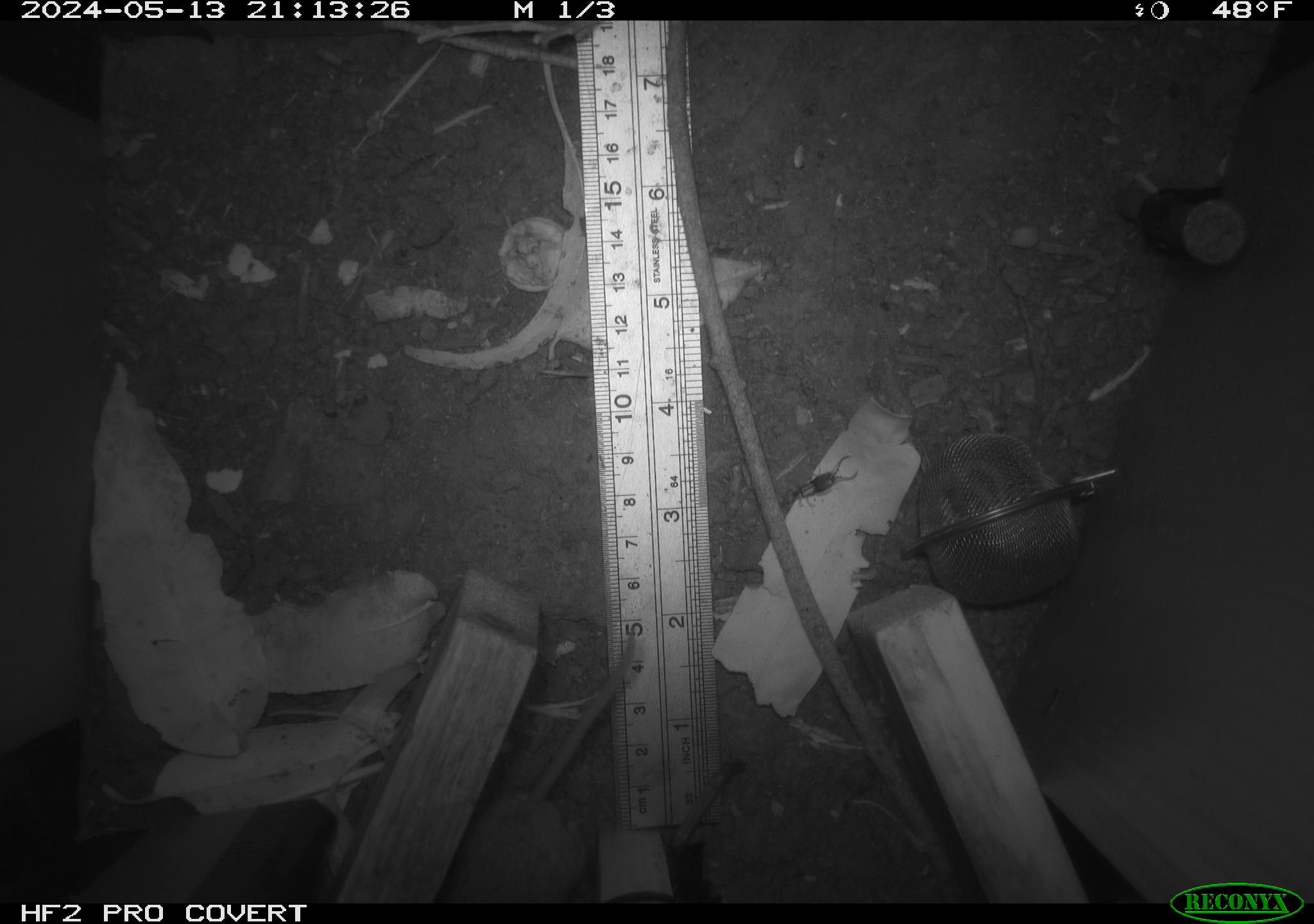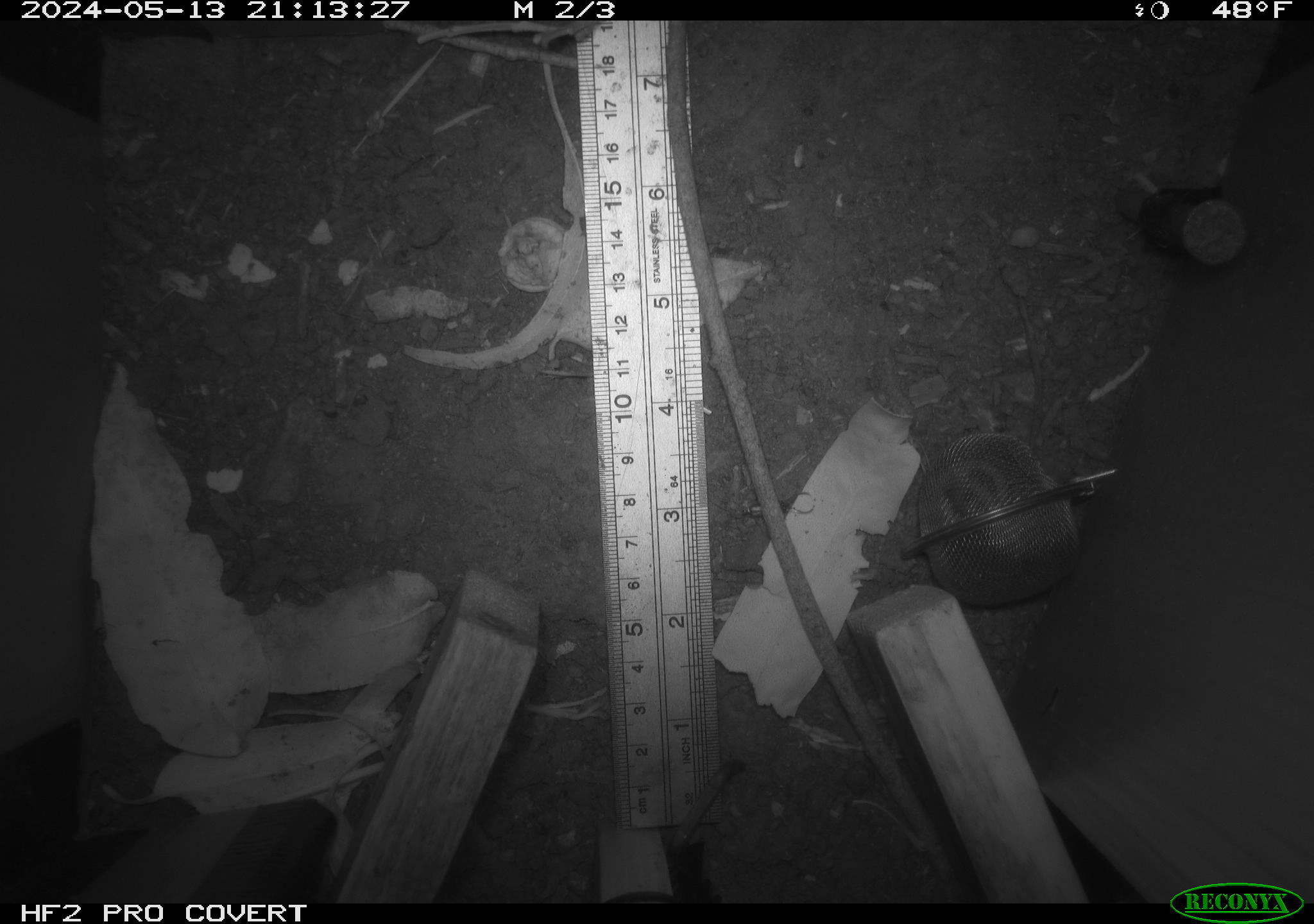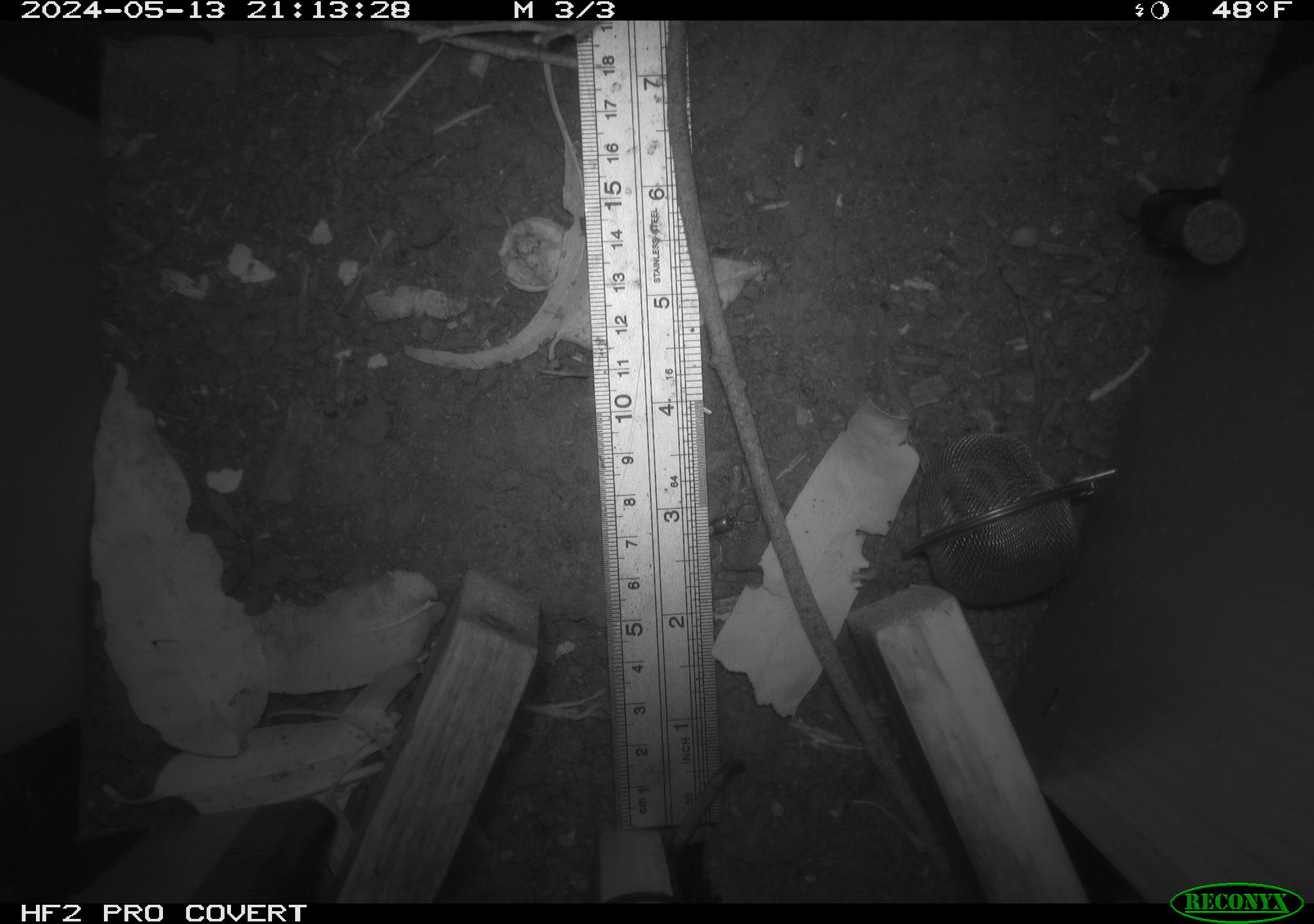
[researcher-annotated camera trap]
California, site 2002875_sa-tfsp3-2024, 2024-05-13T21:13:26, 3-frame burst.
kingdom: Animalia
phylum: Chordata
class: Mammalia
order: Rodentia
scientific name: Rodentia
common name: mouse species